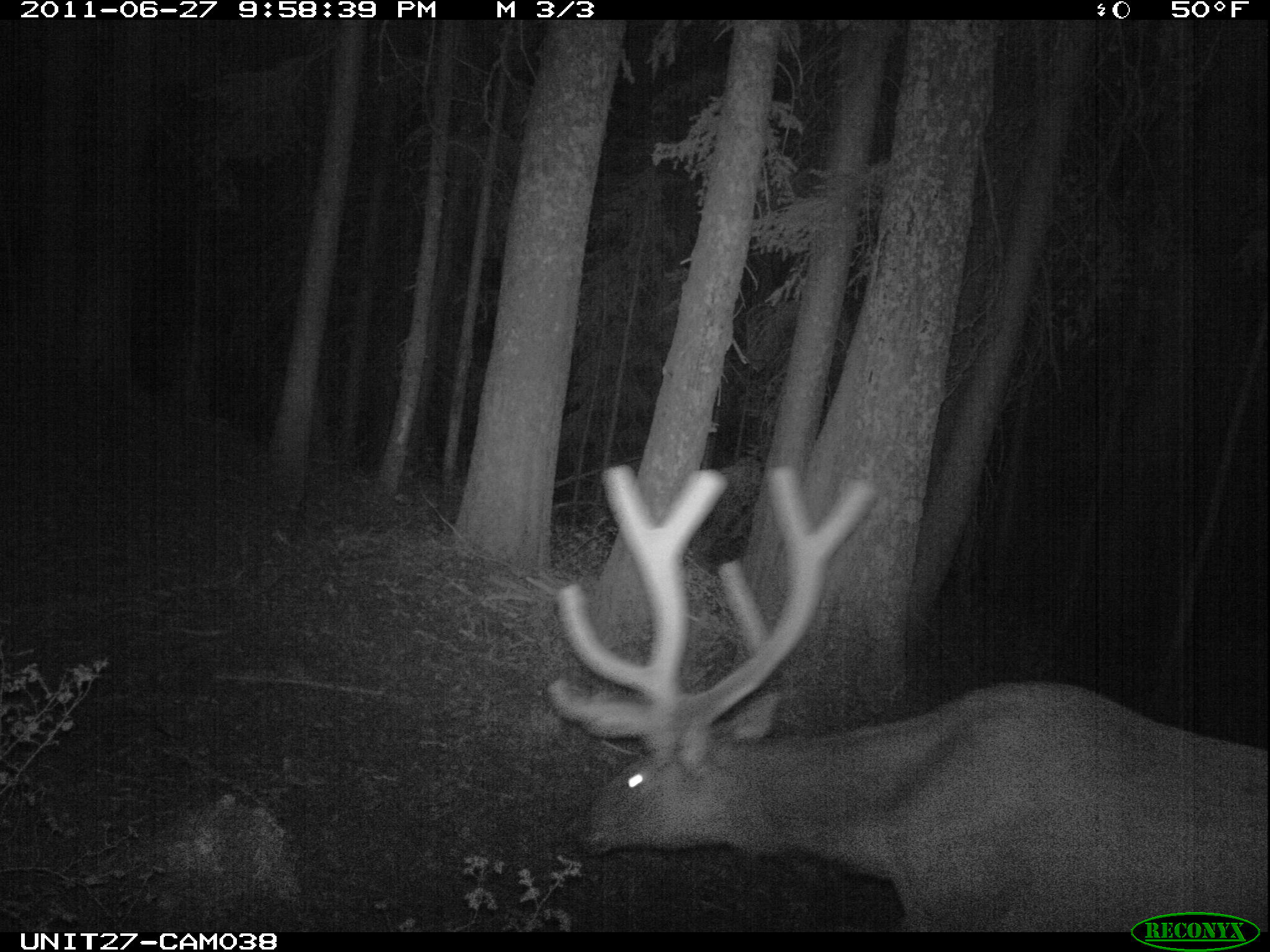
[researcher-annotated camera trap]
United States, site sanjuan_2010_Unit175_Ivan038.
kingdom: Animalia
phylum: Chordata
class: Mammalia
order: Artiodactyla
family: Cervidae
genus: Cervus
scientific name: Cervus elaphus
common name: red deer